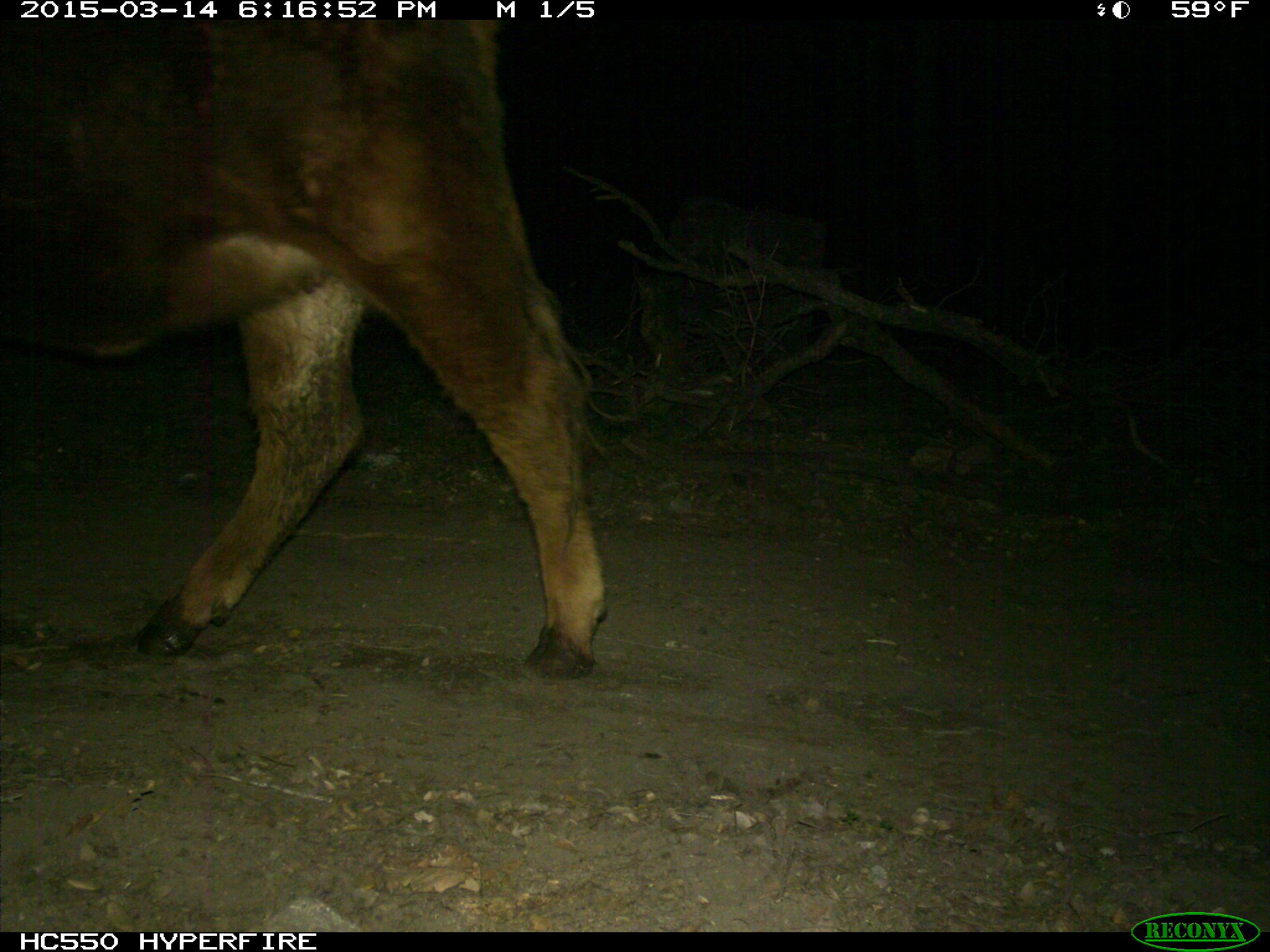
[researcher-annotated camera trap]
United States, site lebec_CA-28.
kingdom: Animalia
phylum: Chordata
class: Mammalia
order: Artiodactyla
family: Bovidae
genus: Bos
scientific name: Bos taurus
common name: domestic cow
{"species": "Bos taurus (domestic cow)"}